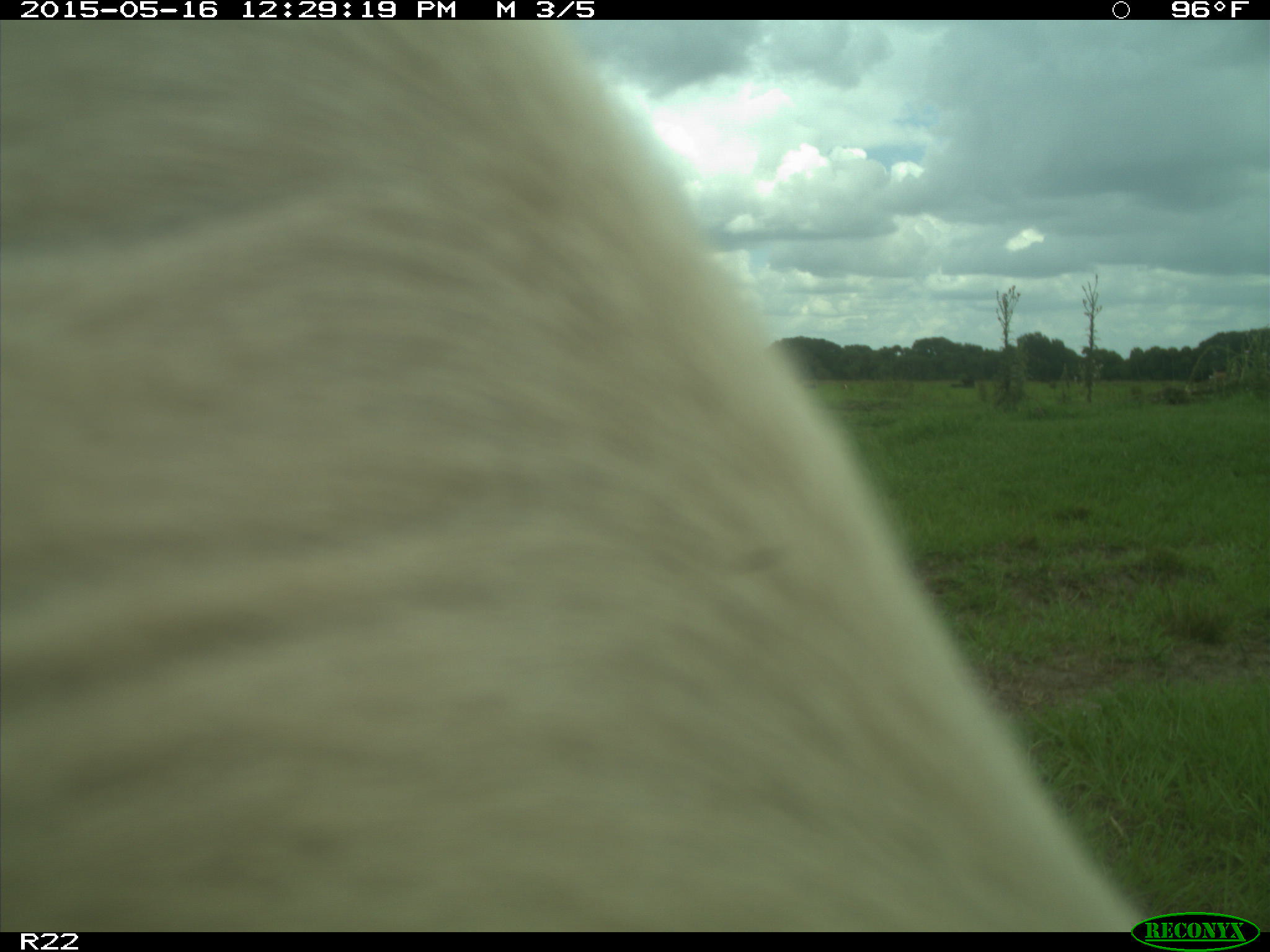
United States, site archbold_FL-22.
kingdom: Animalia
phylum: Chordata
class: Mammalia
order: Artiodactyla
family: Bovidae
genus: Bos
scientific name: Bos taurus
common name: domestic cow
Bos taurus (domestic cow).